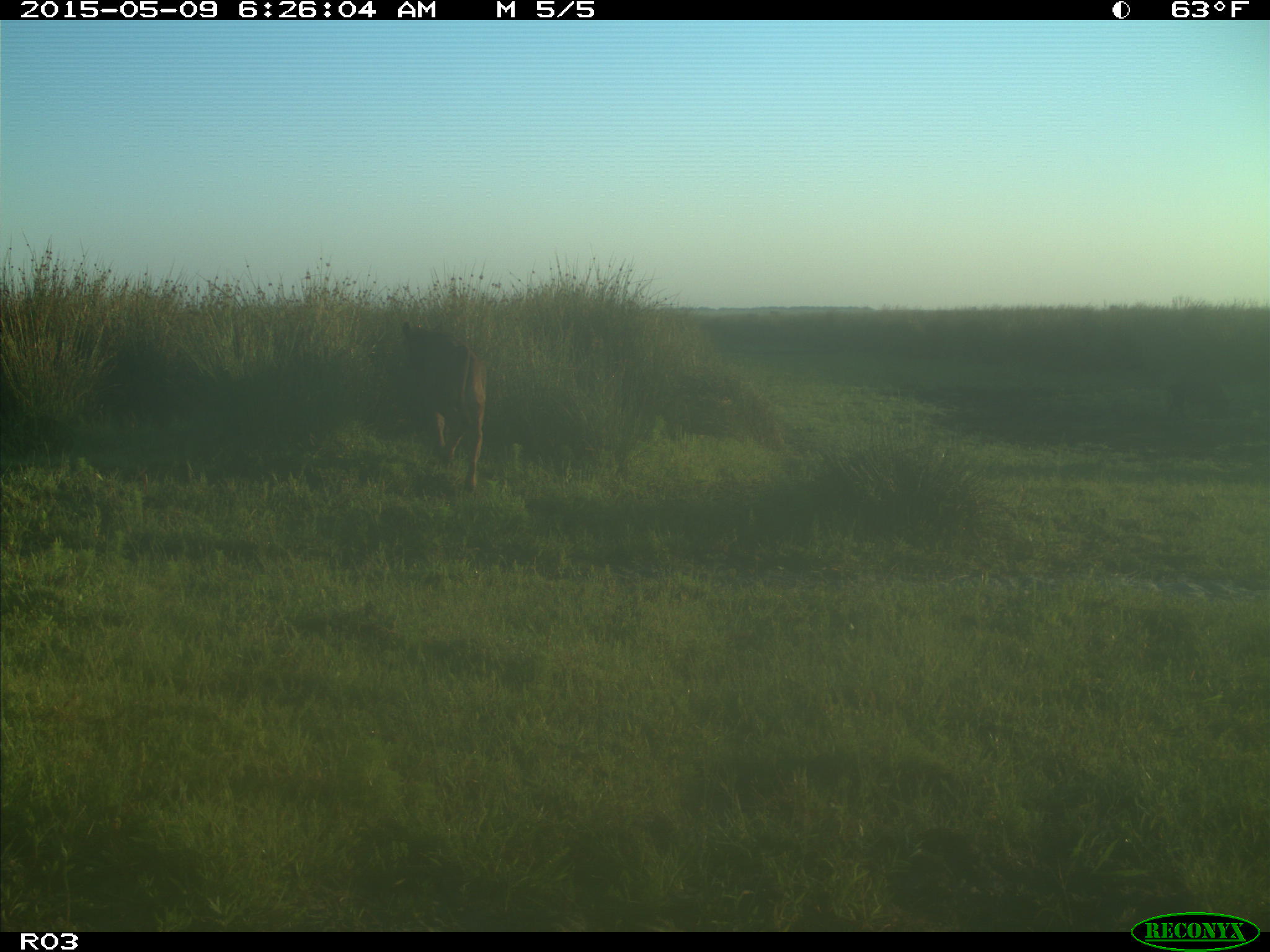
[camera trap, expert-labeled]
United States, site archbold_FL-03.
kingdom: Animalia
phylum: Chordata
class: Mammalia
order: Artiodactyla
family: Bovidae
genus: Bos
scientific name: Bos taurus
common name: domestic cow